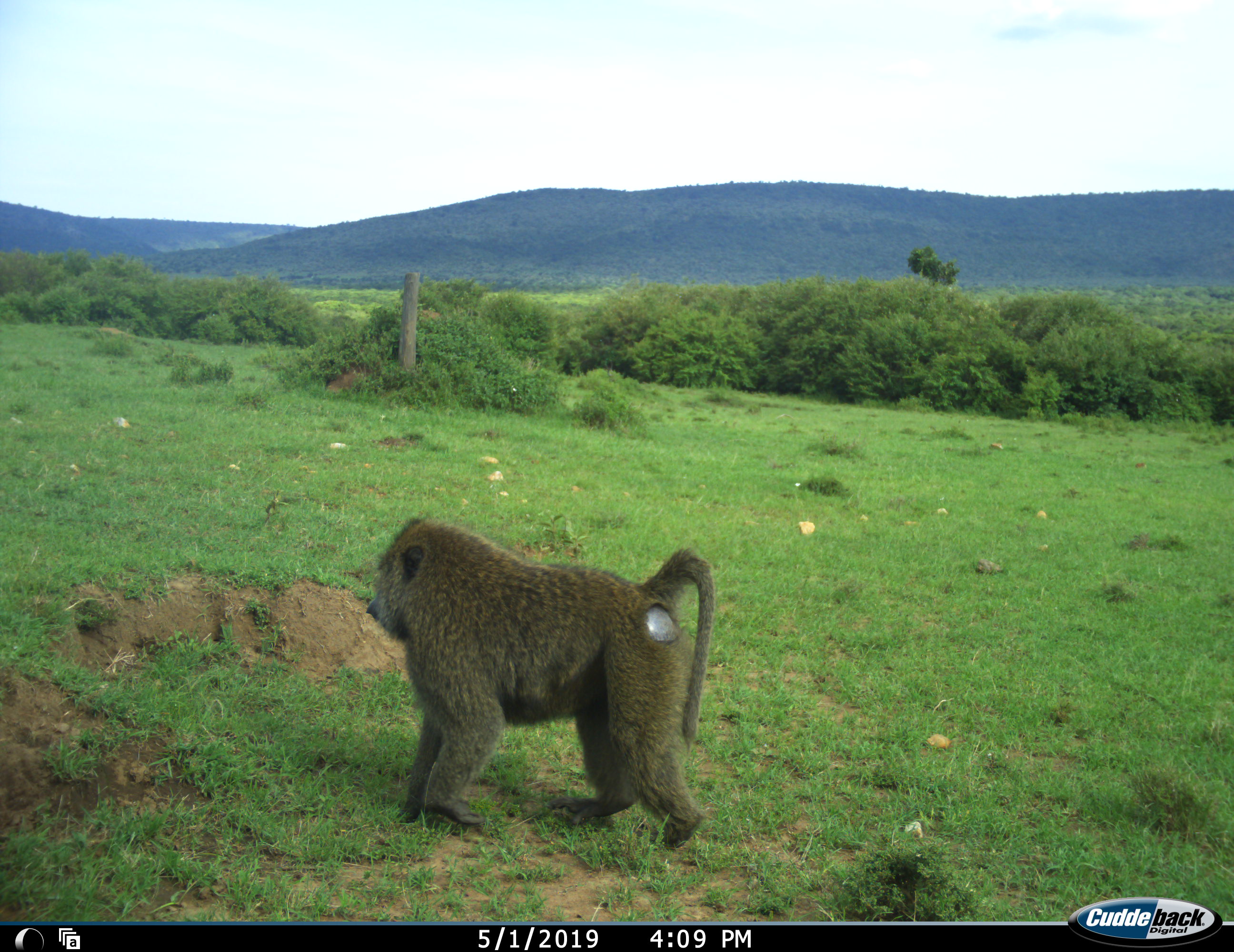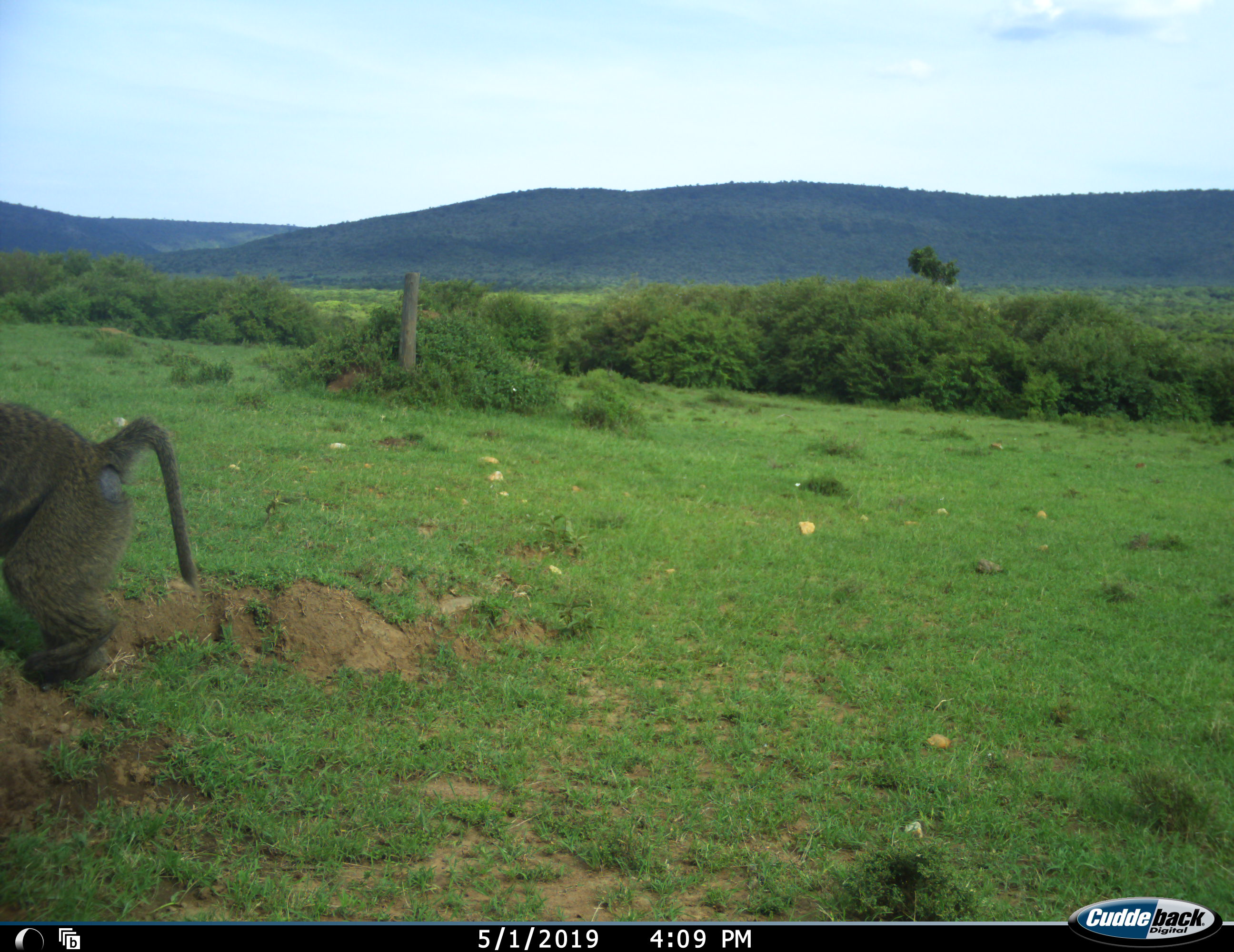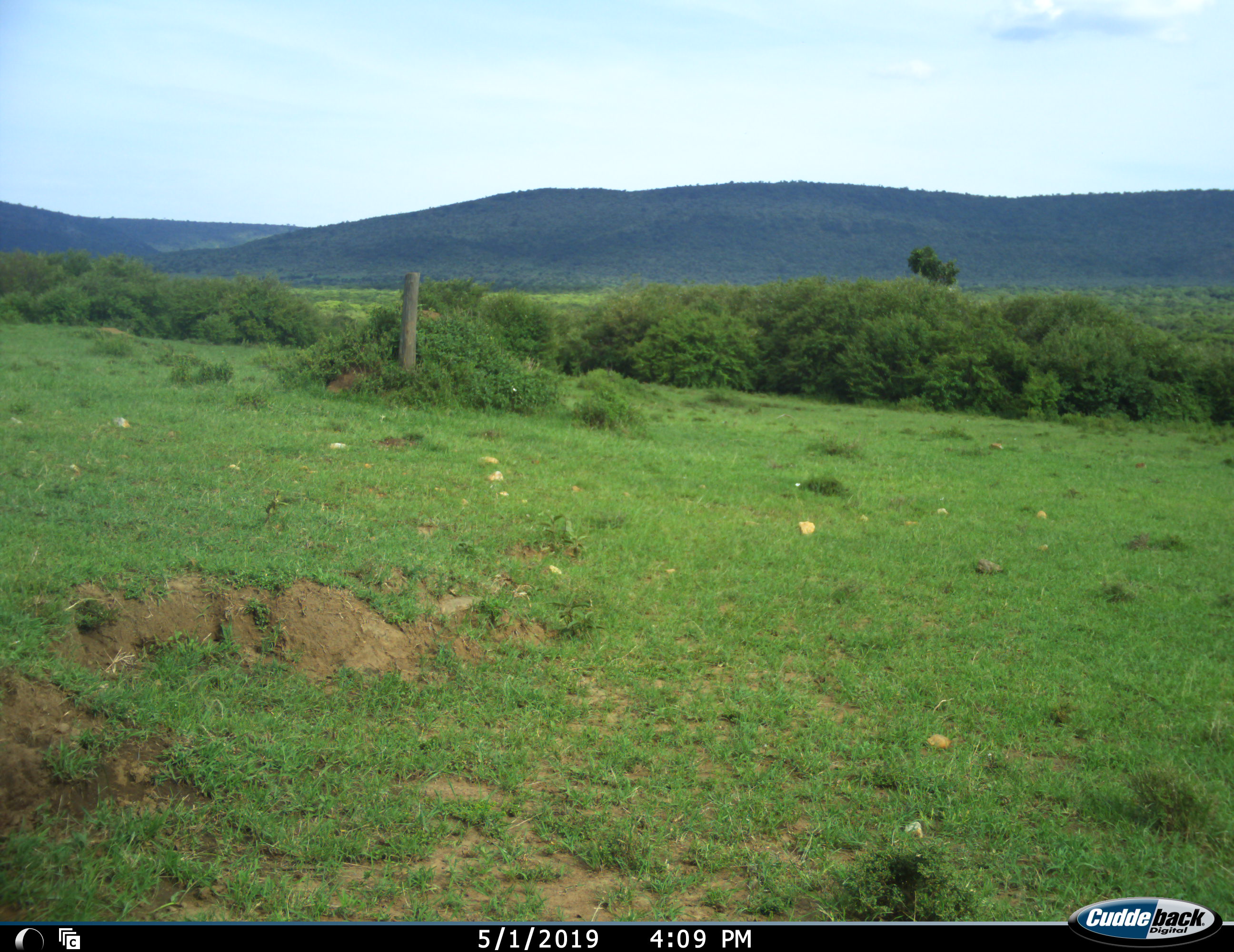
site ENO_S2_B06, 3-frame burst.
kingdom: Animalia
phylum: Chordata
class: Mammalia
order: Primates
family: Cercopithecidae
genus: Papio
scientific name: Papio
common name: baboon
Baboon (Papio), count 1. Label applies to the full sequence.